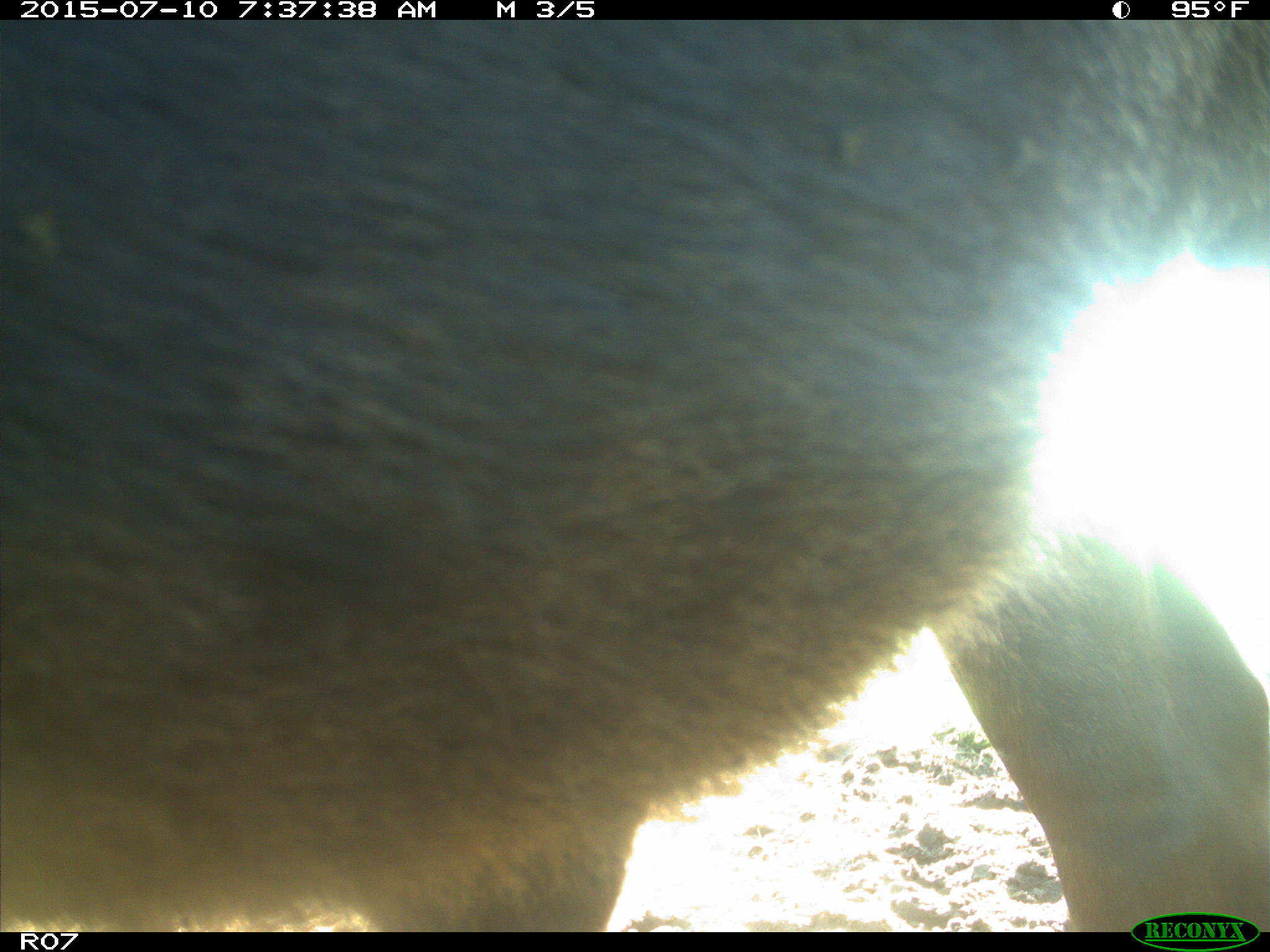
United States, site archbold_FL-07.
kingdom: Animalia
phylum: Chordata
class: Mammalia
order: Artiodactyla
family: Bovidae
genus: Bos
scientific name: Bos taurus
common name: domestic cow